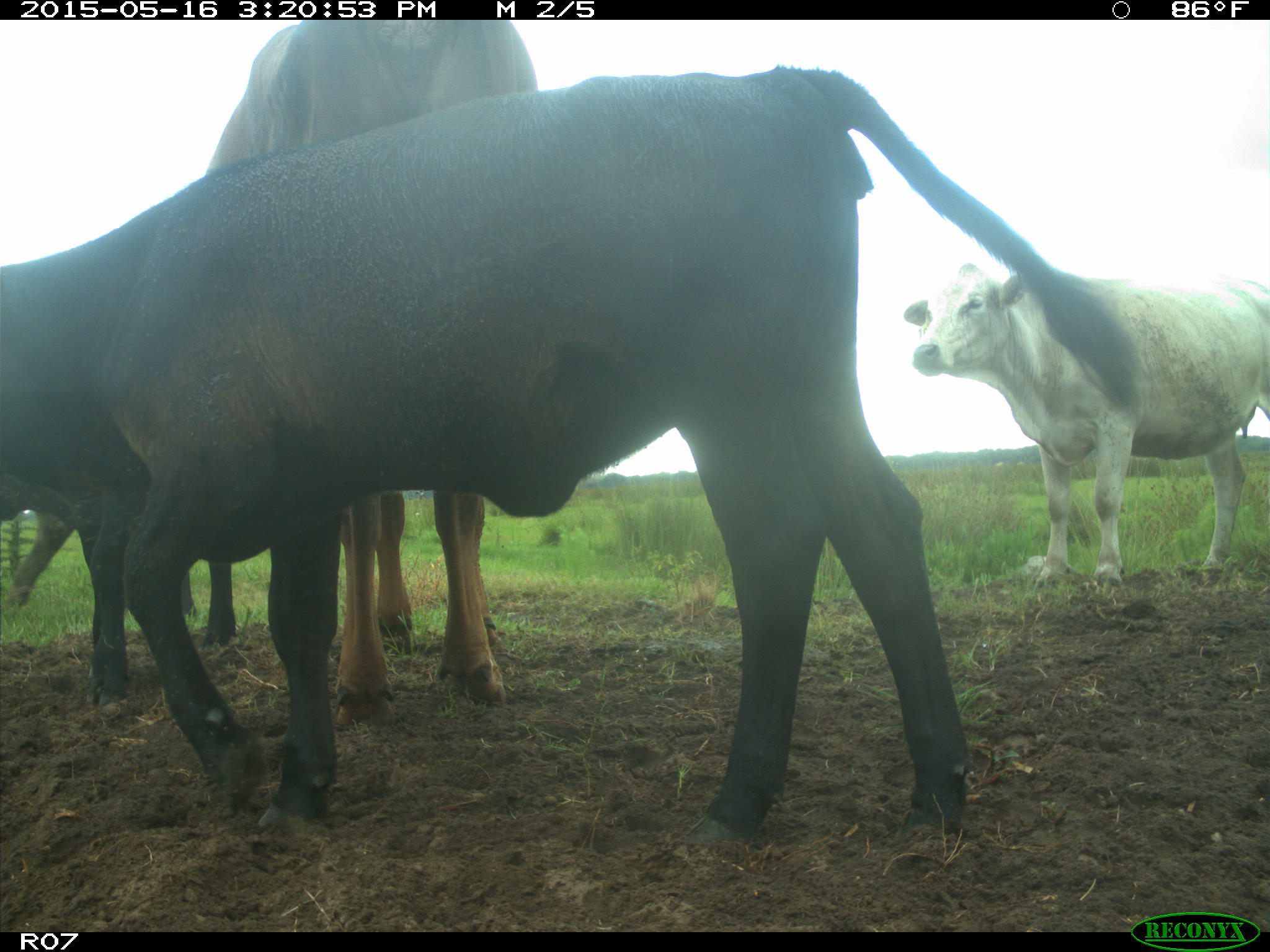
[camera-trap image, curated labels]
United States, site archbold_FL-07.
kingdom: Animalia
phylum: Chordata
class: Mammalia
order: Artiodactyla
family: Bovidae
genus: Bos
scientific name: Bos taurus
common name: domestic cow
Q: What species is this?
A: Bos taurus (domestic cow).